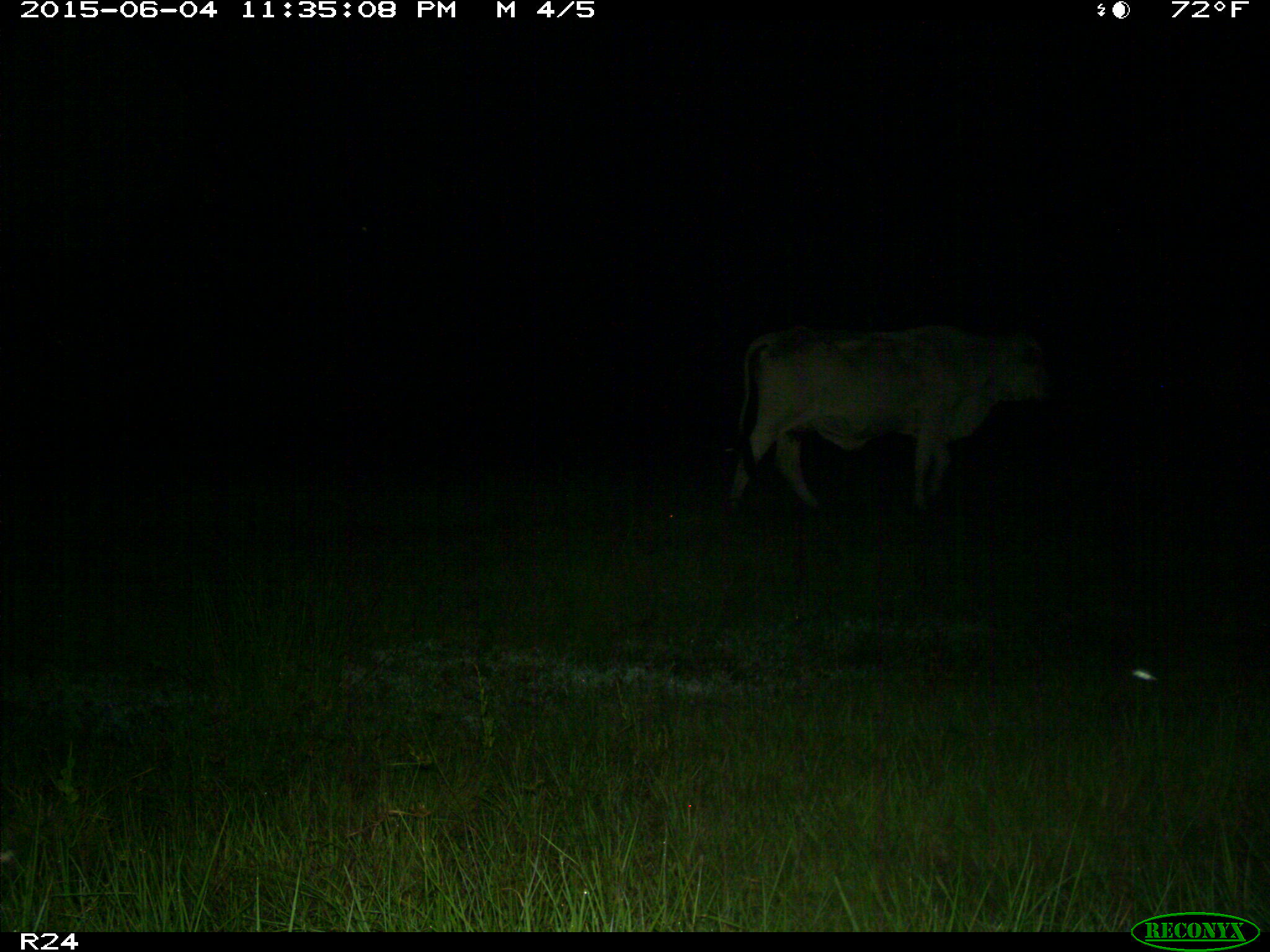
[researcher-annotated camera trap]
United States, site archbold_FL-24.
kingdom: Animalia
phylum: Chordata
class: Mammalia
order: Artiodactyla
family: Bovidae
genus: Bos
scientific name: Bos taurus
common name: domestic cow